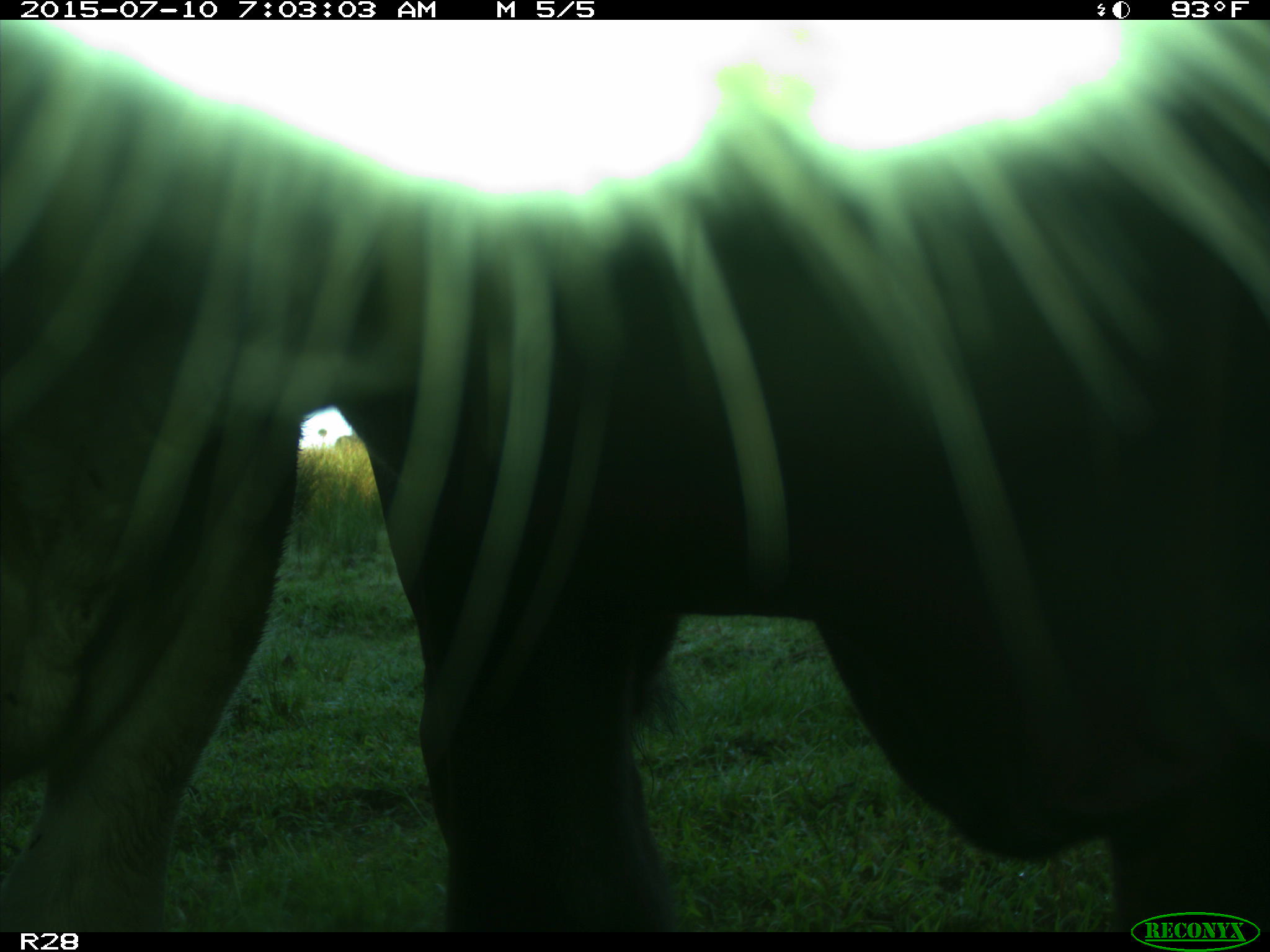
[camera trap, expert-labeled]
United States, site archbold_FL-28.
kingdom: Animalia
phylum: Chordata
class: Mammalia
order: Artiodactyla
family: Bovidae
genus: Bos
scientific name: Bos taurus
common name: domestic cow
Bos taurus (domestic cow).